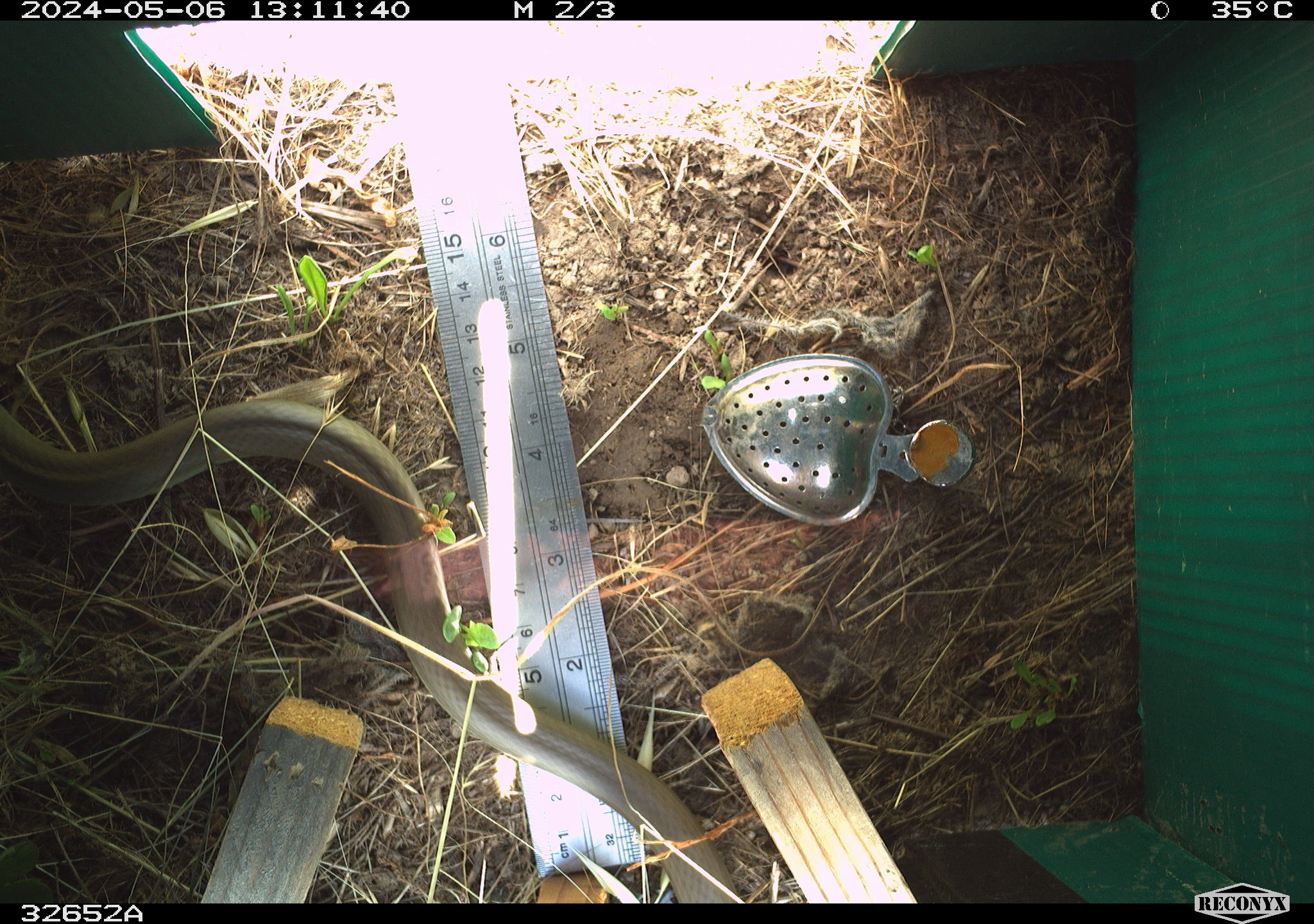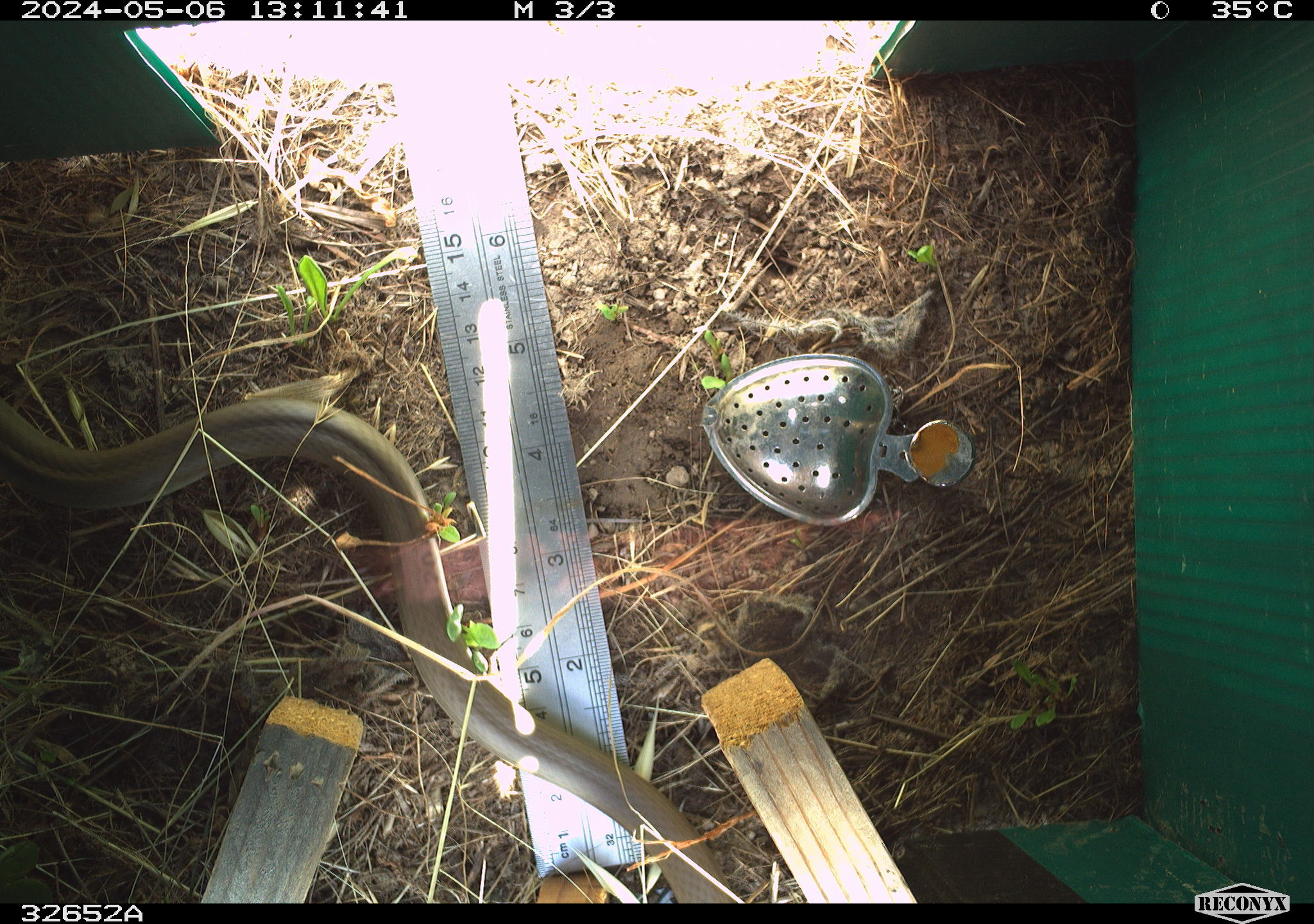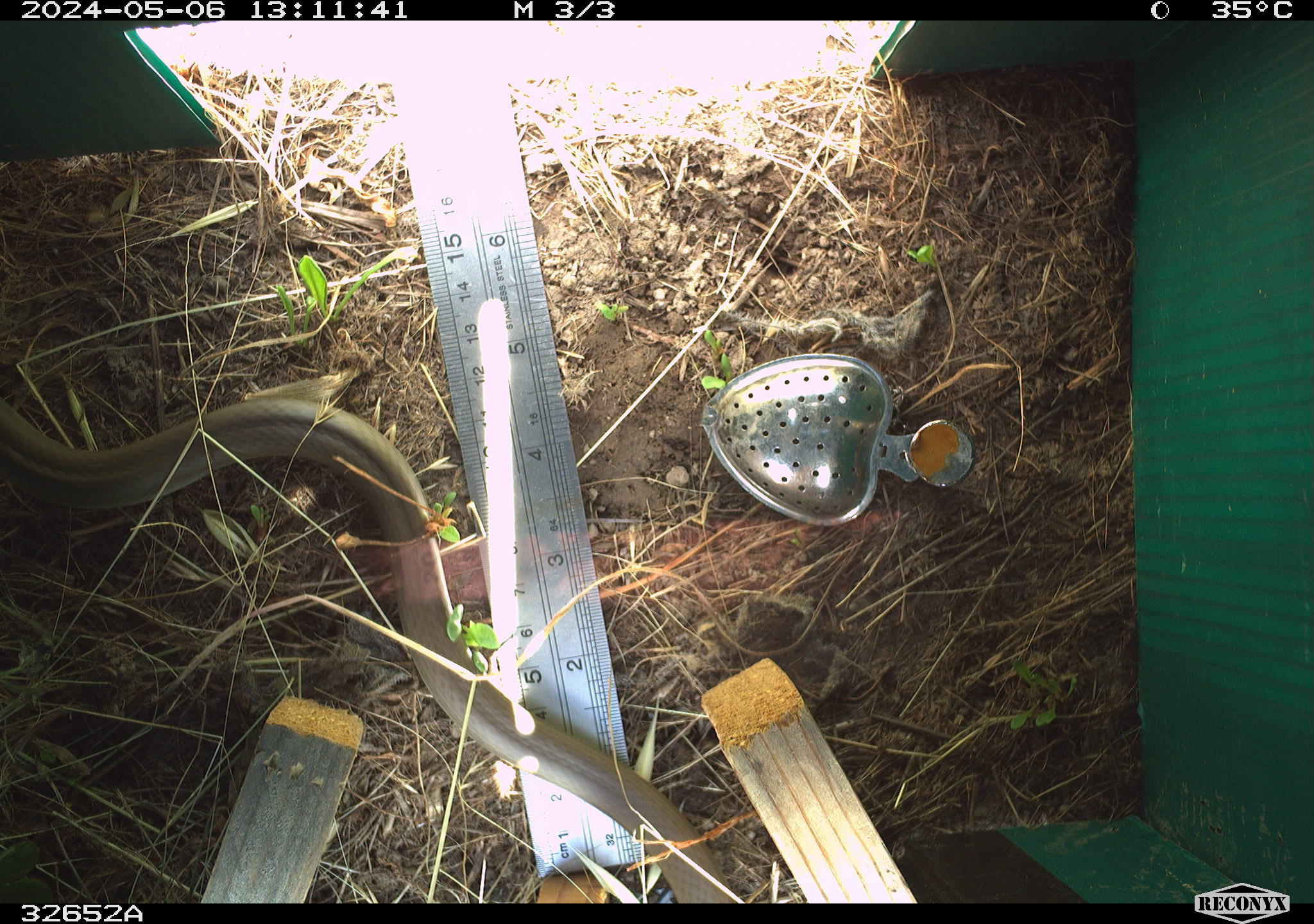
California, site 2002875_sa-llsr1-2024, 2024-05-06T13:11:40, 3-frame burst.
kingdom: Animalia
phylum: Chordata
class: Reptilia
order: Squamata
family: Colubridae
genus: Coluber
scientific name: Coluber constrictor mormon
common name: western yellow-bellied racer